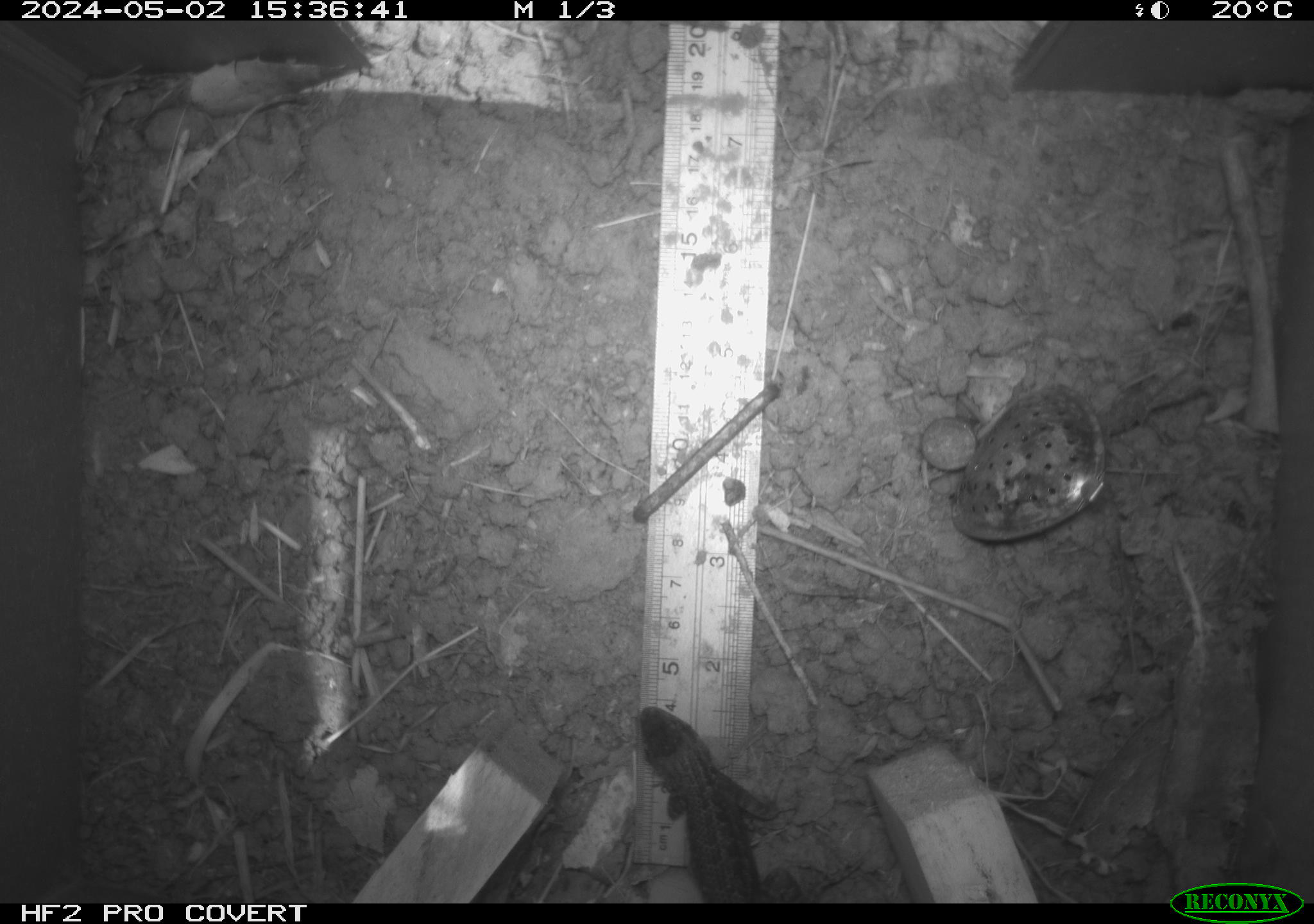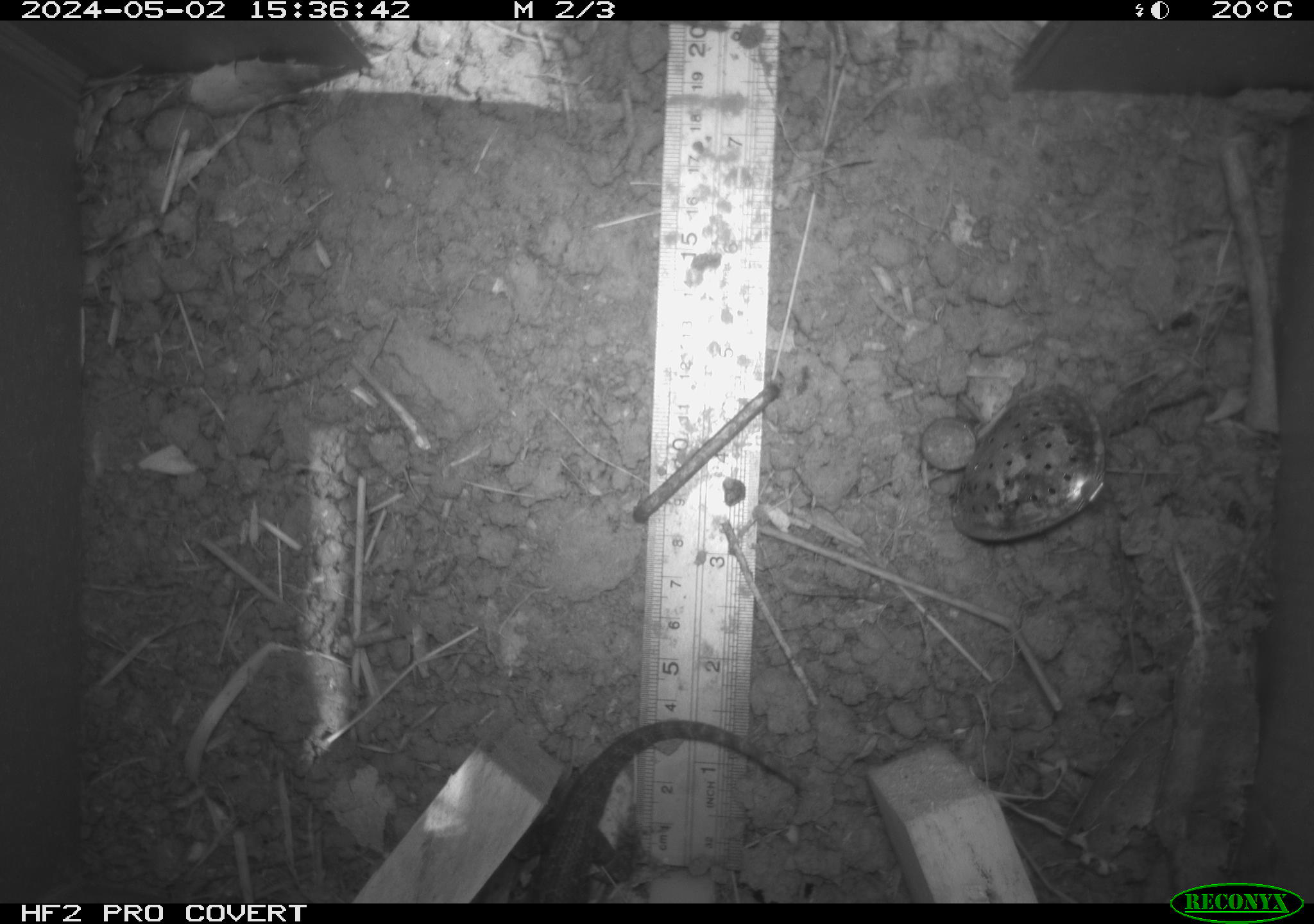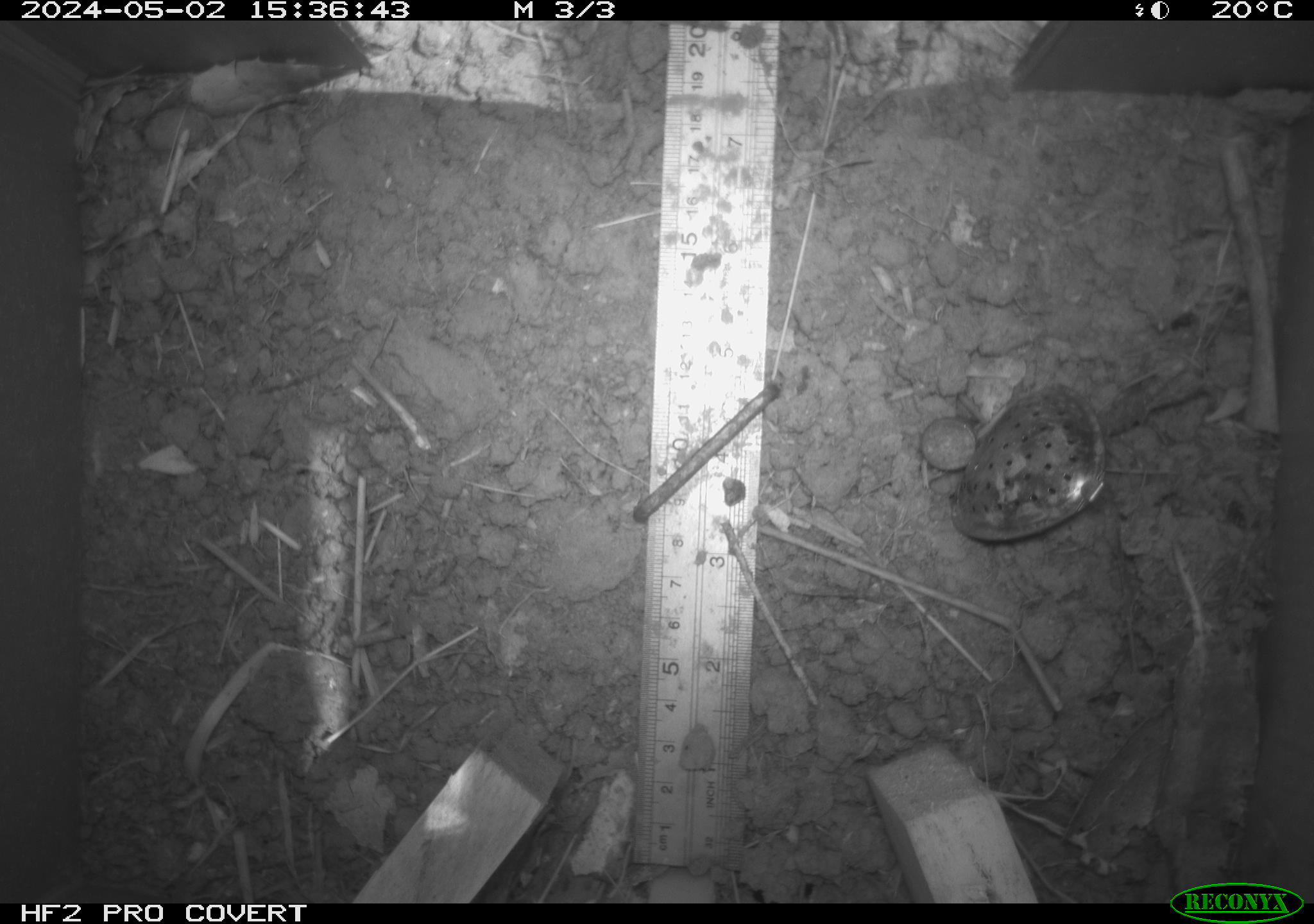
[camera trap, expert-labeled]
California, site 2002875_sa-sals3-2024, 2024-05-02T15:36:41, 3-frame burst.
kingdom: Animalia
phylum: Chordata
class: Reptilia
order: Squamata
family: Phrynosomatidae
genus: Sceloporus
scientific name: Sceloporus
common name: spiny lizards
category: sceloporus species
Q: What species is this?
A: Sceloporus species (spiny lizards) (Sceloporus).